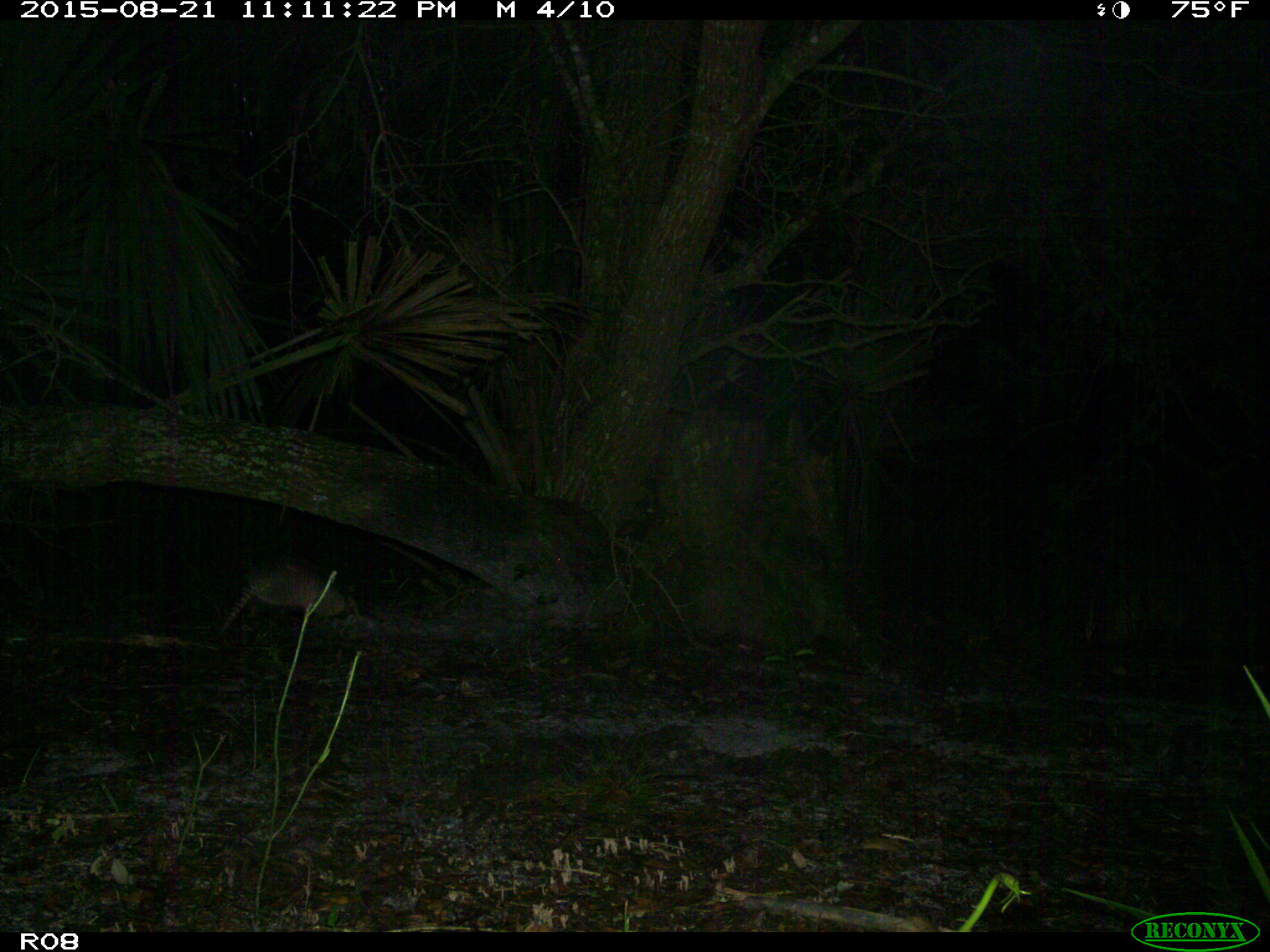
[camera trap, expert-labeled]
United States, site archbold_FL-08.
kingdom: Animalia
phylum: Chordata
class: Mammalia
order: Cingulata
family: Dasypodidae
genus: Dasypus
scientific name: Dasypus novemcinctus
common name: nine-banded armadillo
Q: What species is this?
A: Dasypus novemcinctus (nine-banded armadillo).